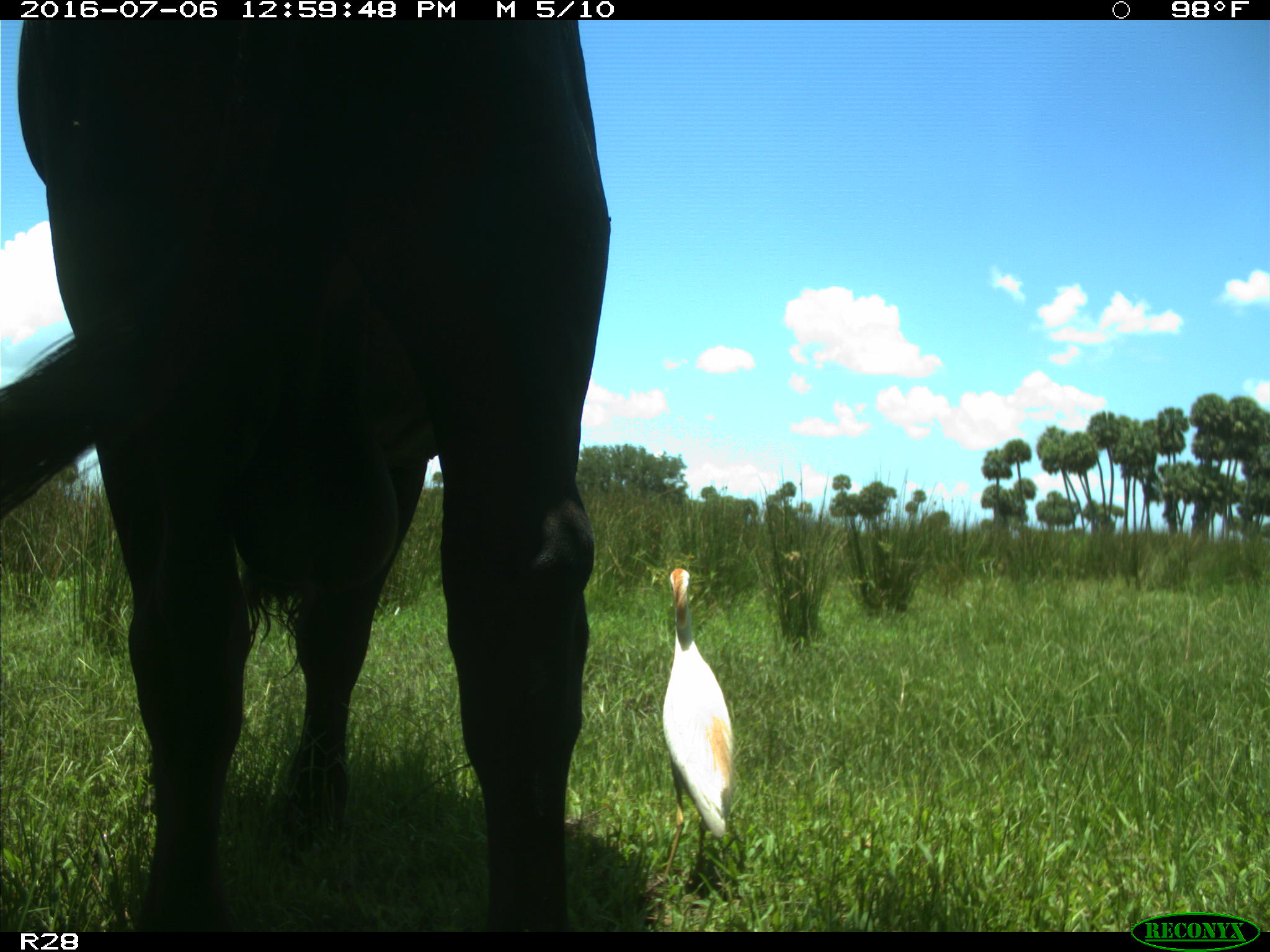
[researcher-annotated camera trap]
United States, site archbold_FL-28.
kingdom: Animalia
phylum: Chordata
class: Mammalia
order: Artiodactyla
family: Bovidae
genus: Bos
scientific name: Bos taurus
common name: domestic cow